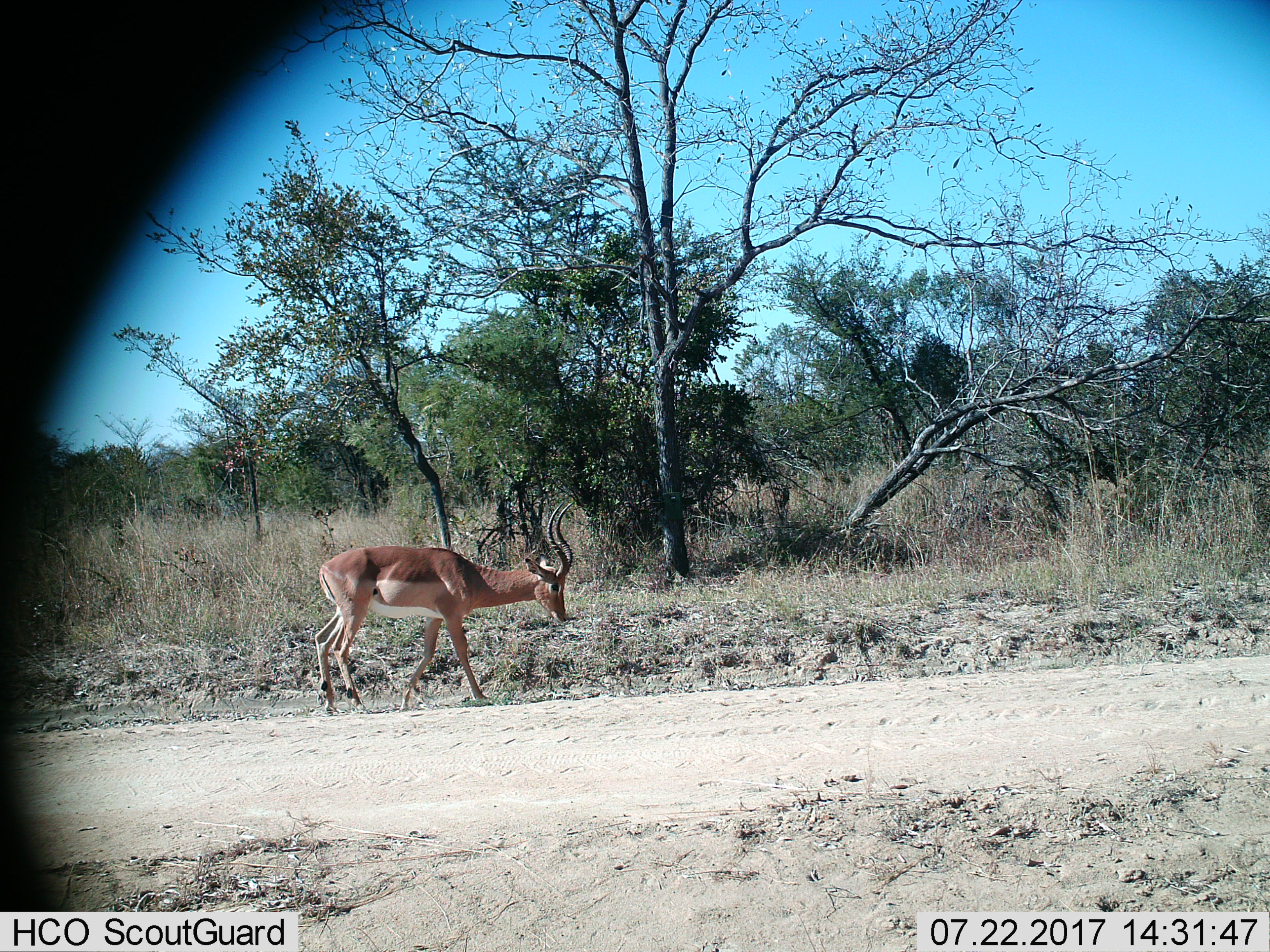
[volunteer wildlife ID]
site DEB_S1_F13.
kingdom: Animalia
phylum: Chordata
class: Mammalia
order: Artiodactyla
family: Bovidae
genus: Aepyceros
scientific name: Aepyceros melampus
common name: impala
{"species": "impala (Aepyceros melampus)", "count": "1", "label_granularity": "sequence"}